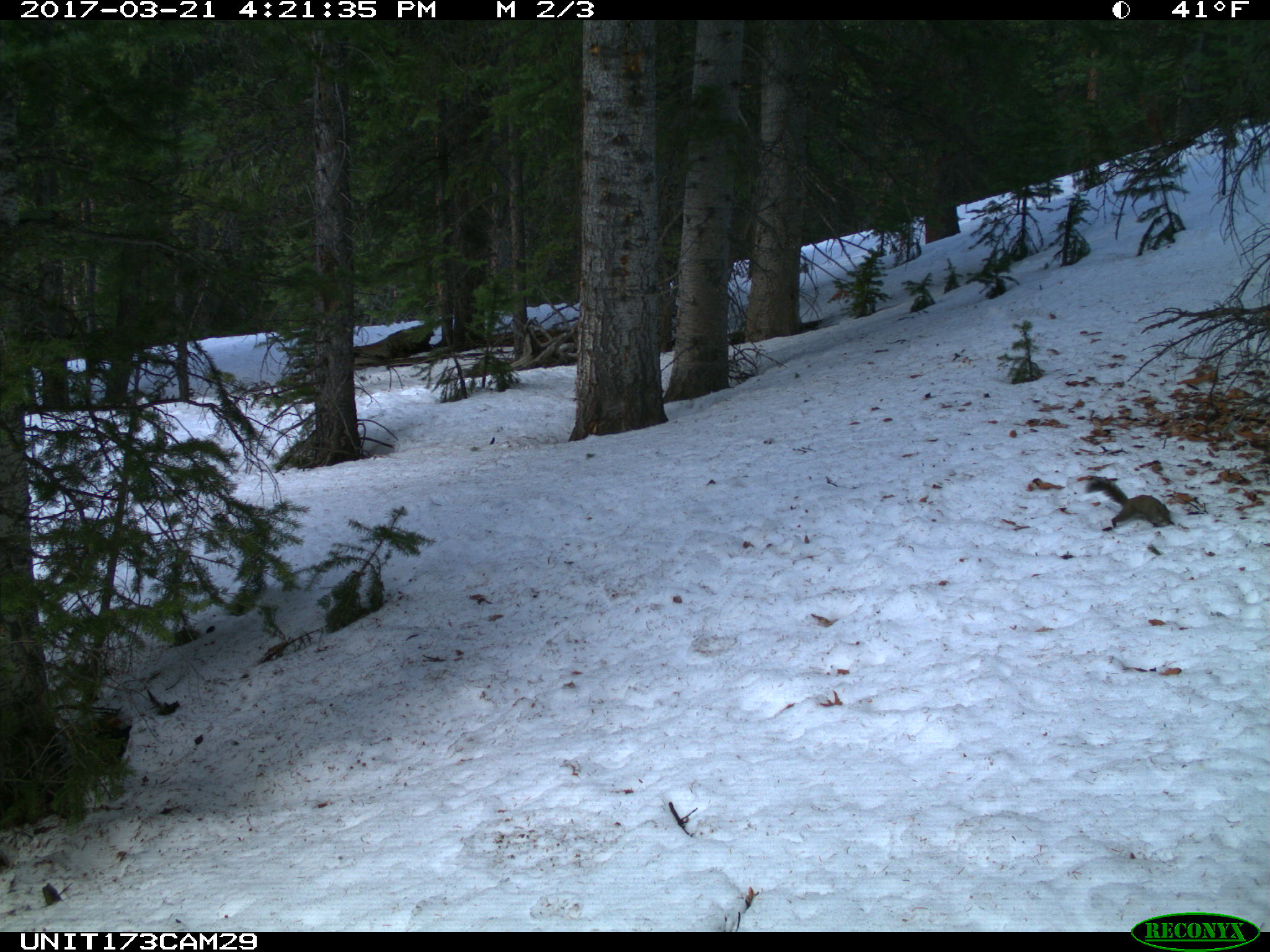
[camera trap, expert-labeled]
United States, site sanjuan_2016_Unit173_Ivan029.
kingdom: Animalia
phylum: Chordata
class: Mammalia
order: Rodentia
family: Sciuridae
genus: Tamiasciurus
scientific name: Tamiasciurus hudsonicus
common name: american red squirrel